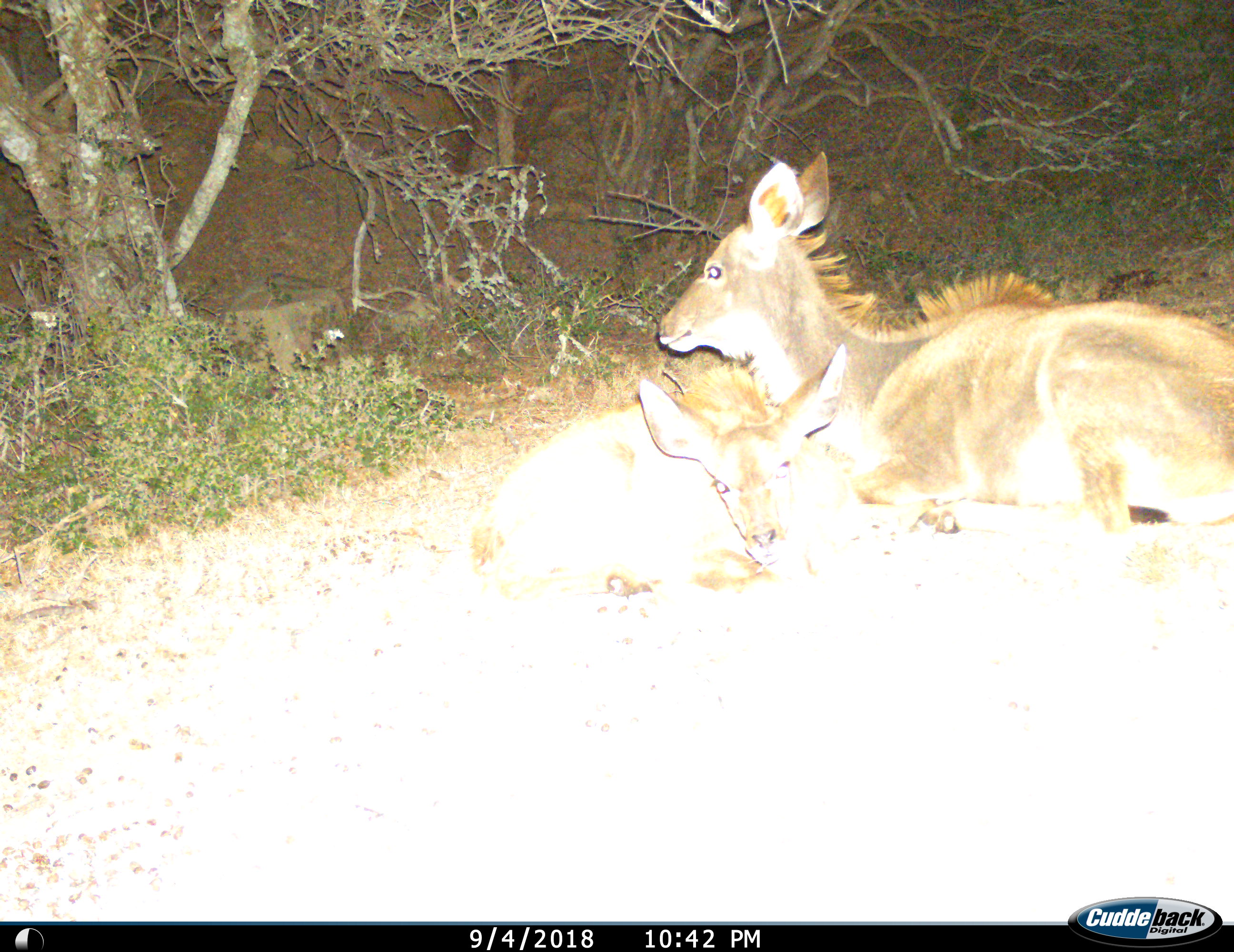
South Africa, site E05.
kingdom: Animalia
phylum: Chordata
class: Mammalia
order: Artiodactyla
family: Bovidae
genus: Tragelaphus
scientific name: Tragelaphus strepsiceros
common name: greater kudu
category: kudu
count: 2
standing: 10%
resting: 90%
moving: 0%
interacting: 0%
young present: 90%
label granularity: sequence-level